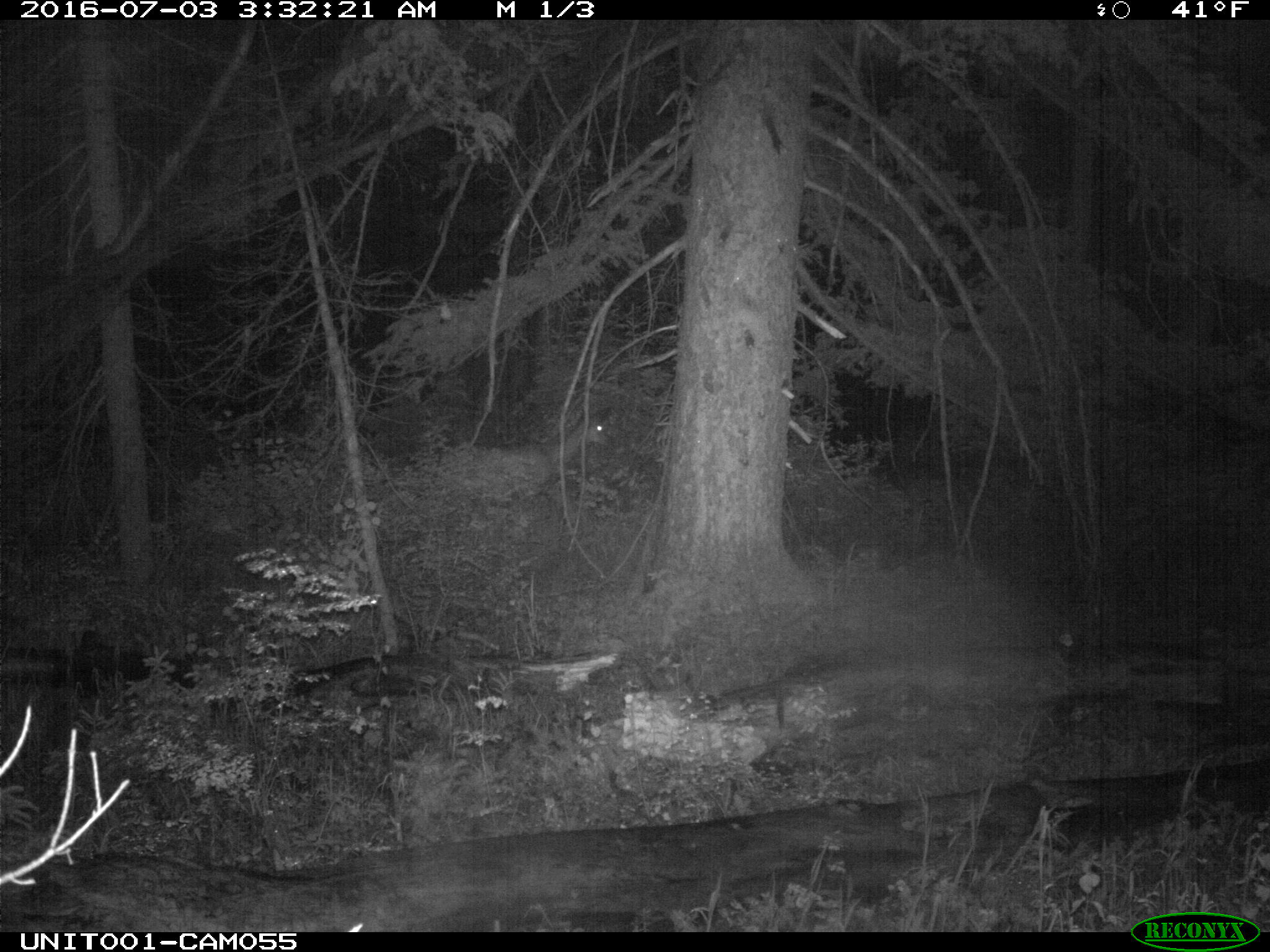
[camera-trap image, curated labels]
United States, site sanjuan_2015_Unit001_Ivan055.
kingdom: Animalia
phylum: Chordata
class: Mammalia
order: Artiodactyla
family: Cervidae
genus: Odocoileus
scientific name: Odocoileus hemionus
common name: mule deer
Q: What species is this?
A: Odocoileus hemionus (mule deer).